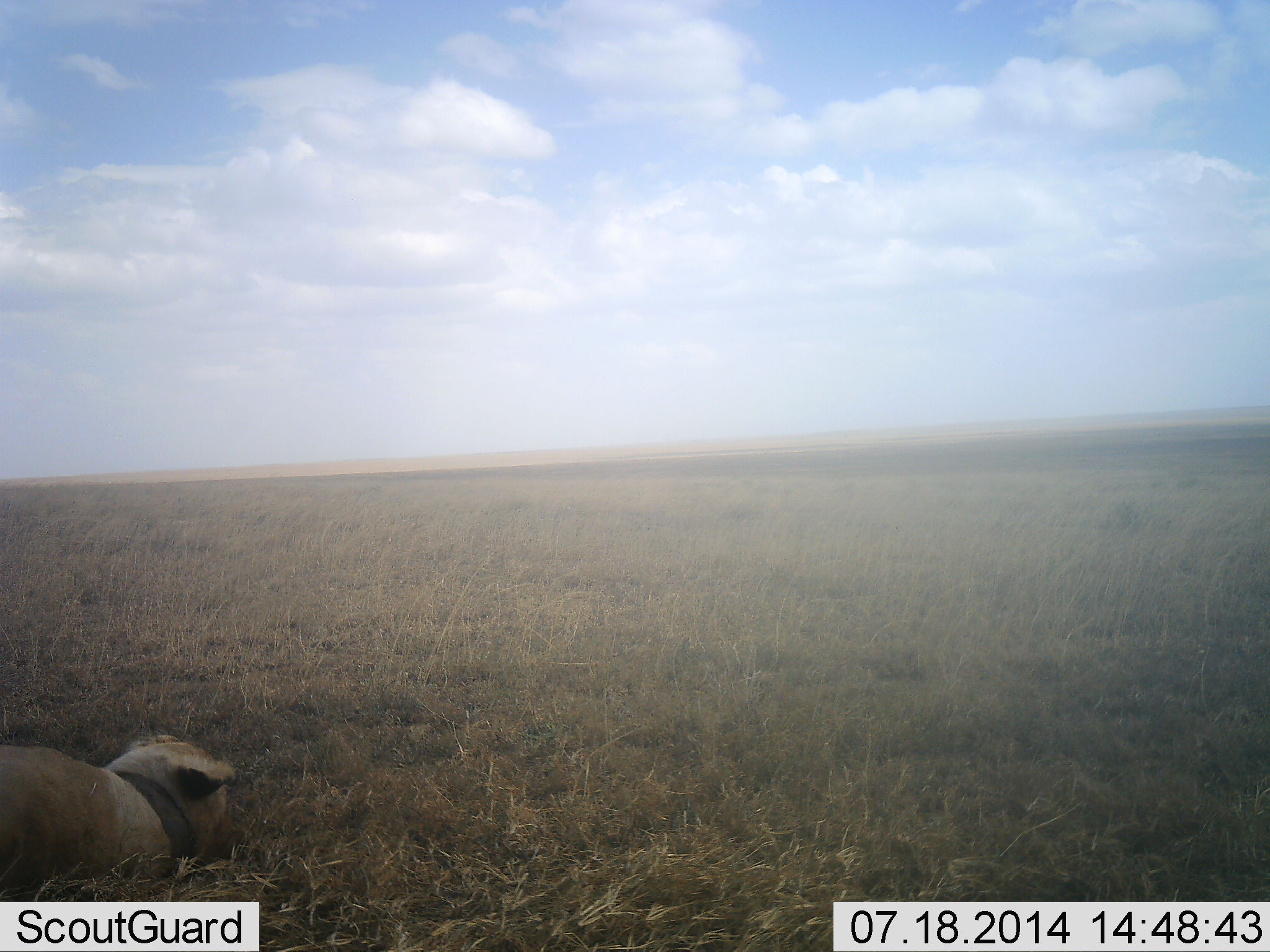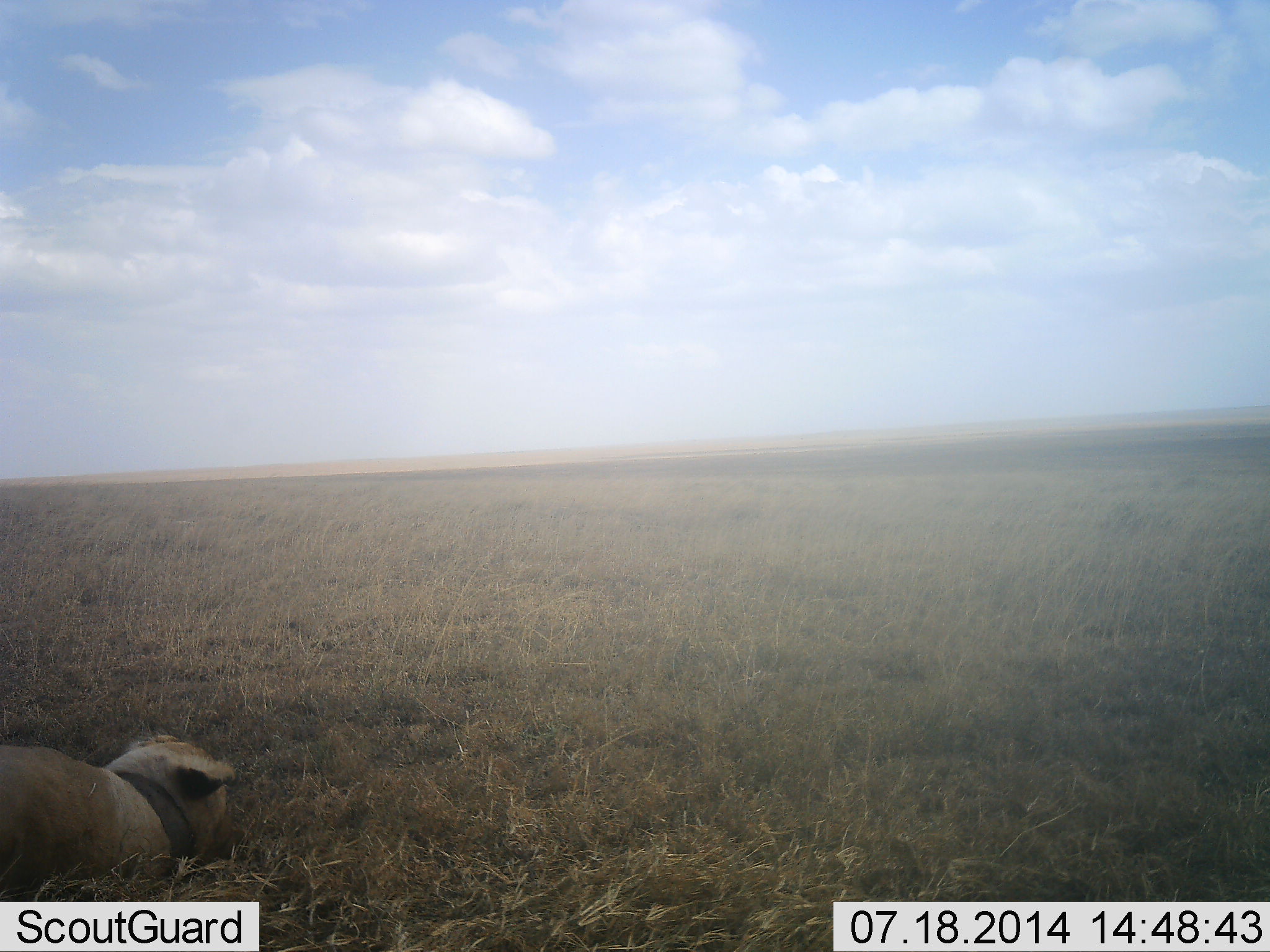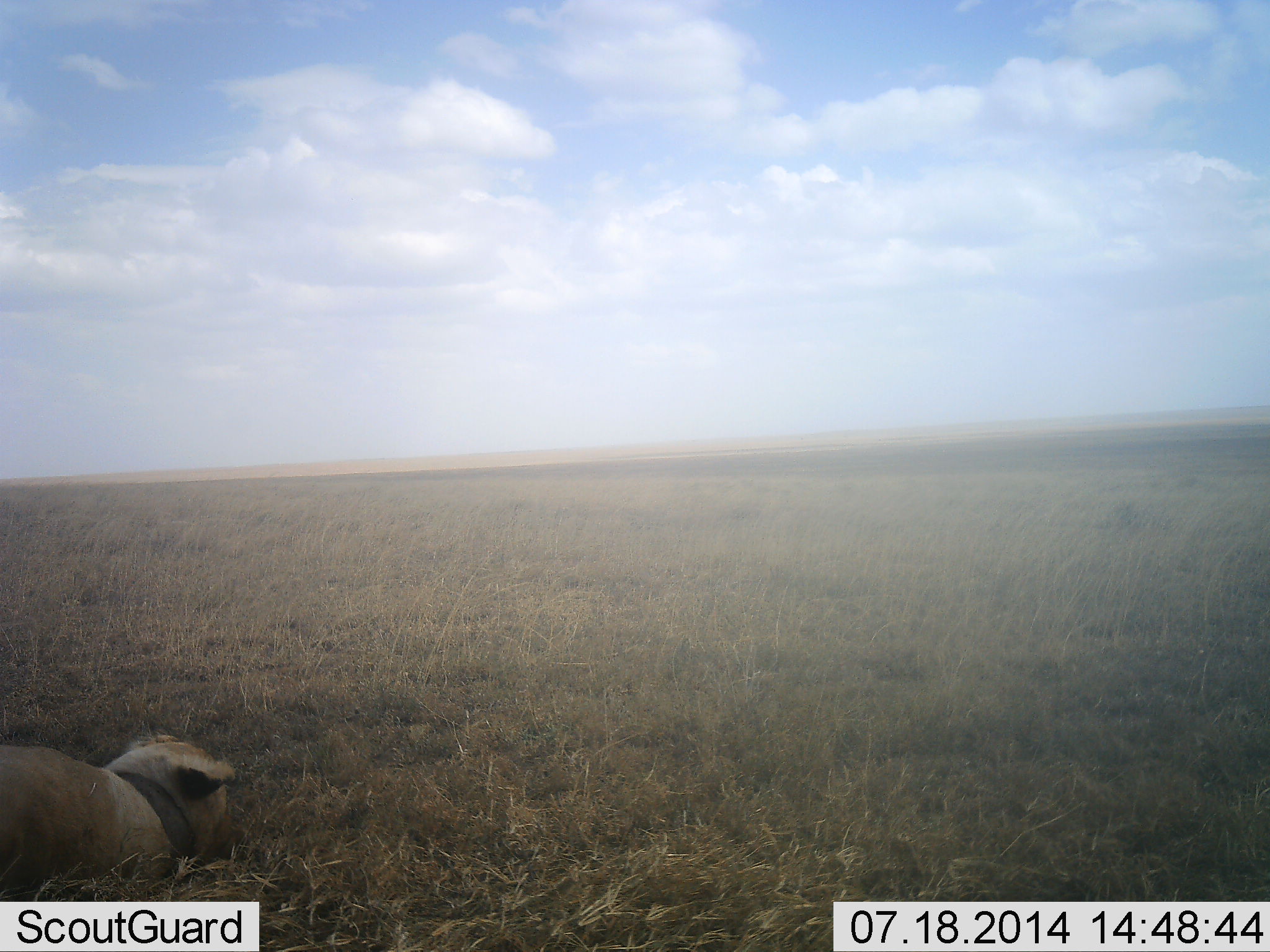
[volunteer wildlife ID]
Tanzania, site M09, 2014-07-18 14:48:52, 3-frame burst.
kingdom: Animalia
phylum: Chordata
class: Mammalia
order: Carnivora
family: Felidae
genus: Panthera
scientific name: Panthera leo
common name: lion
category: lionfemale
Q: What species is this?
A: Lionfemale (lion) (Panthera leo).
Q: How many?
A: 1.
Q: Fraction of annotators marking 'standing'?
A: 0%.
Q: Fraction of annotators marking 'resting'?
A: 100%.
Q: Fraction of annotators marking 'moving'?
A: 0%.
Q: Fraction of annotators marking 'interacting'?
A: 0%.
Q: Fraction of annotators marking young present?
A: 0%.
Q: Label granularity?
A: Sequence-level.